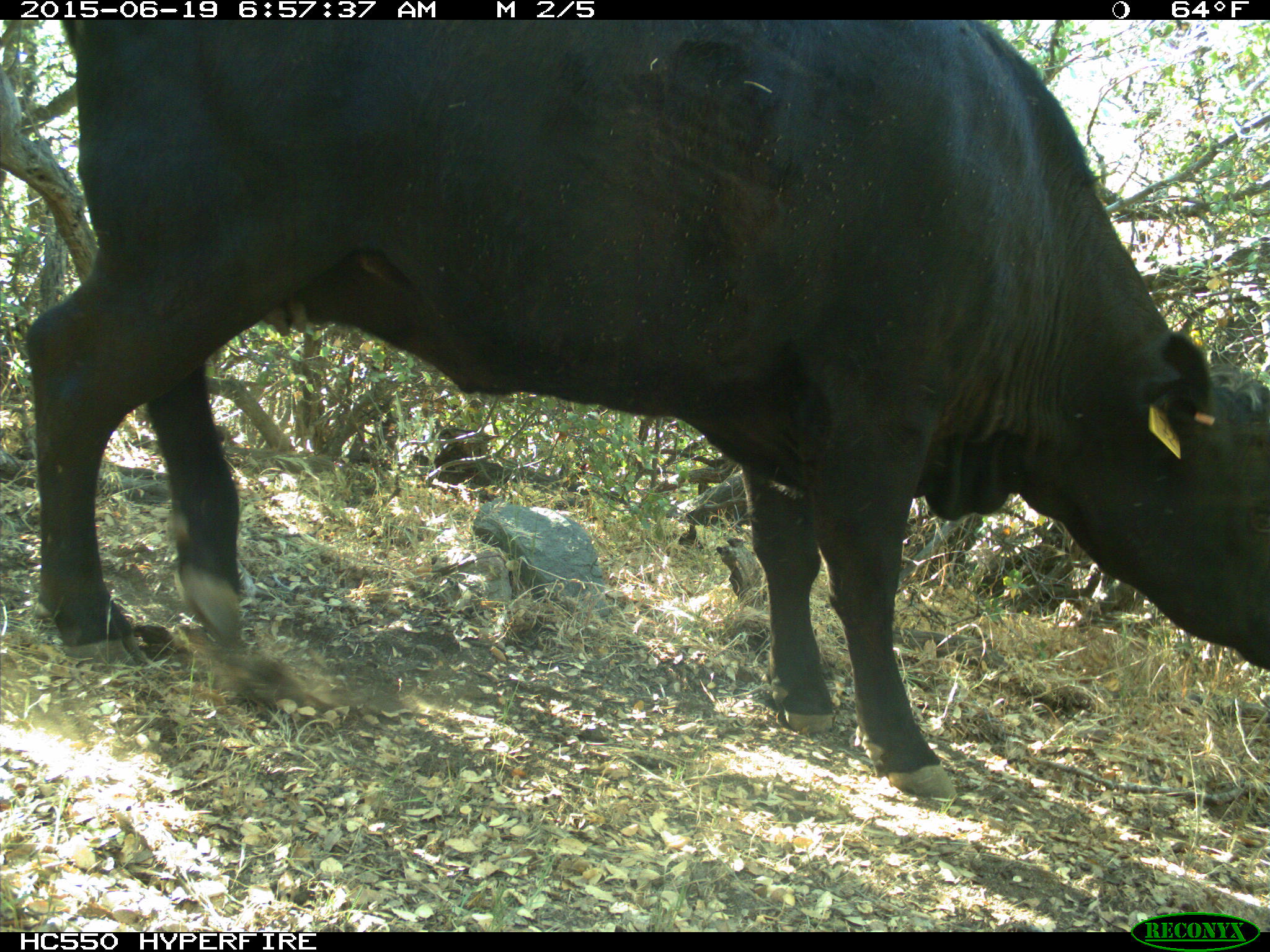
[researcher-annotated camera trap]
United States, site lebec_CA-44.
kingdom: Animalia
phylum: Chordata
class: Mammalia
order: Artiodactyla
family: Bovidae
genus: Bos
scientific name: Bos taurus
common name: domestic cow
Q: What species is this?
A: Bos taurus (domestic cow).